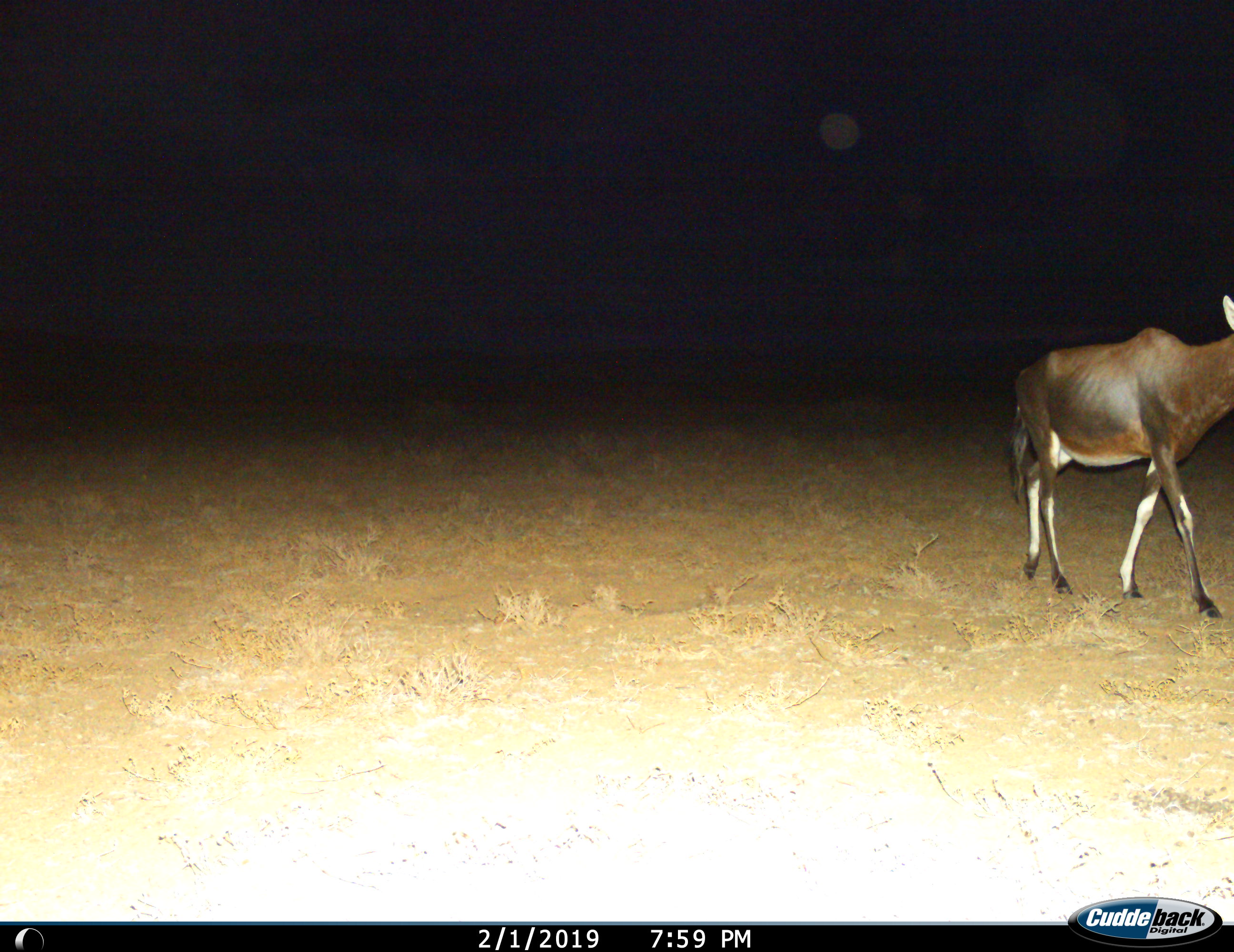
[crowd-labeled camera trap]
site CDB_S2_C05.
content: unidentified animal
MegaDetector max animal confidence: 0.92